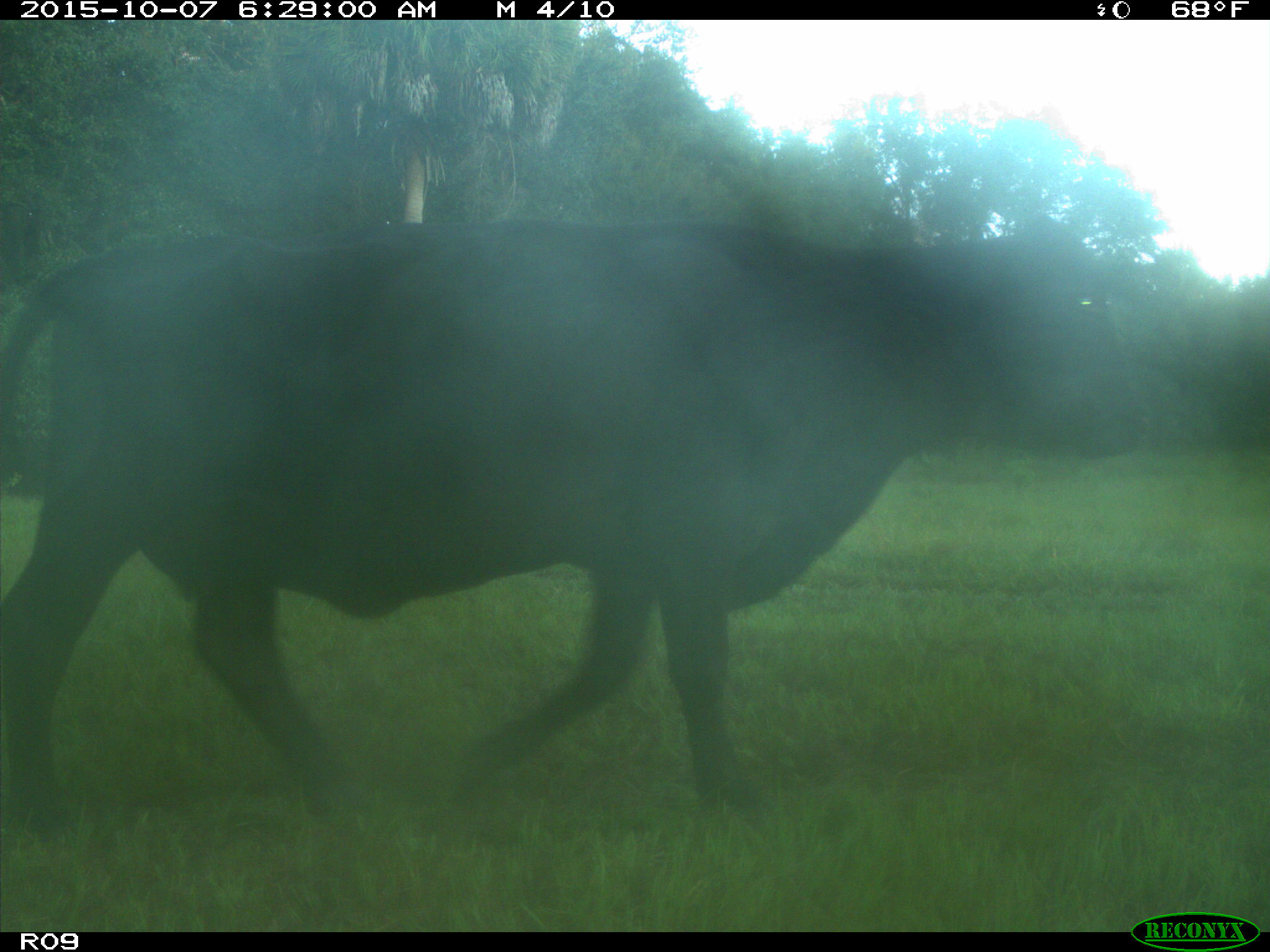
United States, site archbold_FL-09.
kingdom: Animalia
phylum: Chordata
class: Mammalia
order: Artiodactyla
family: Bovidae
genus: Bos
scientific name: Bos taurus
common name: domestic cow